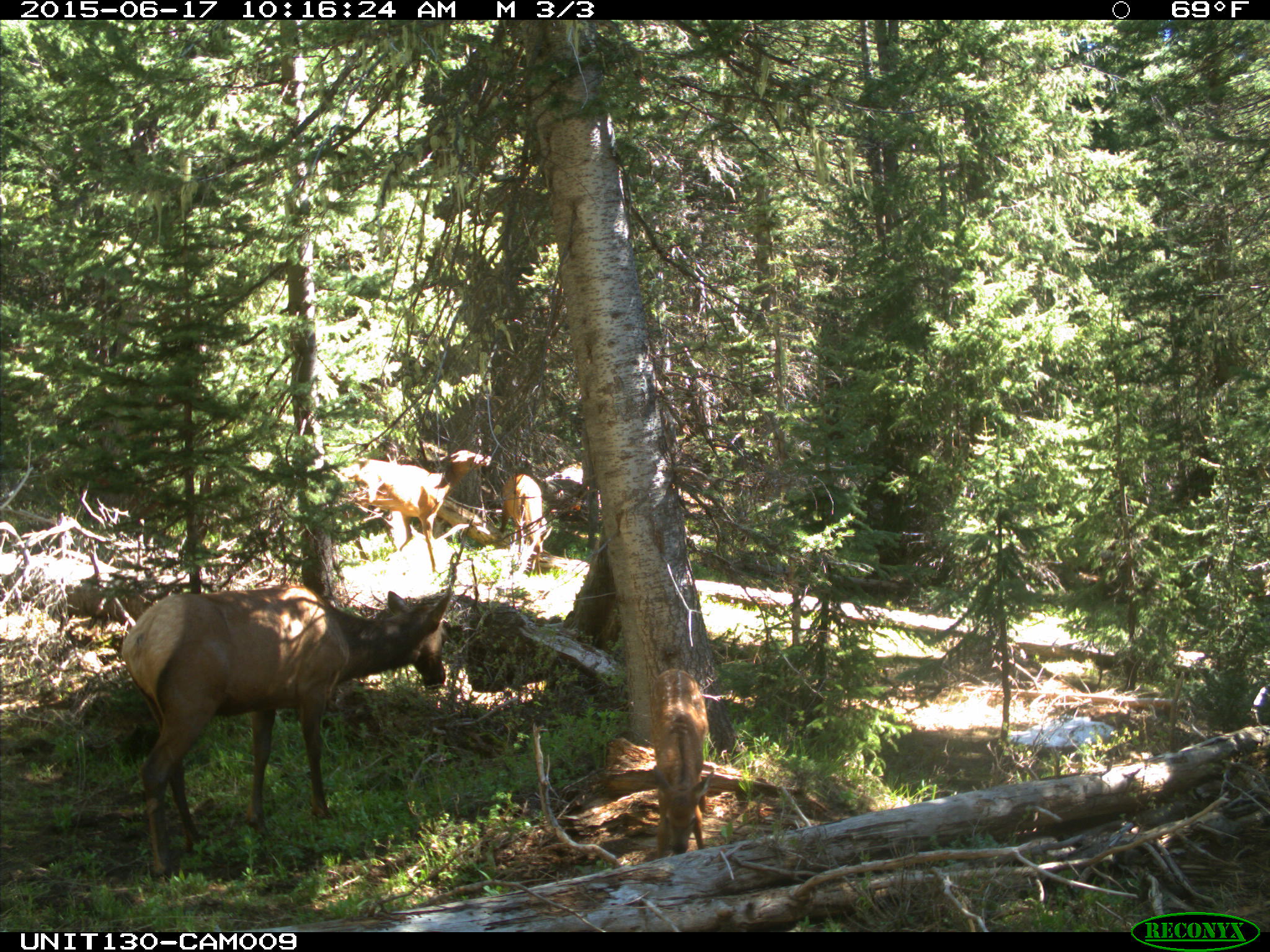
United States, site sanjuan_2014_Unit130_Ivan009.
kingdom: Animalia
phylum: Chordata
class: Mammalia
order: Artiodactyla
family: Cervidae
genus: Cervus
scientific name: Cervus elaphus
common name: red deer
Cervus elaphus (red deer).